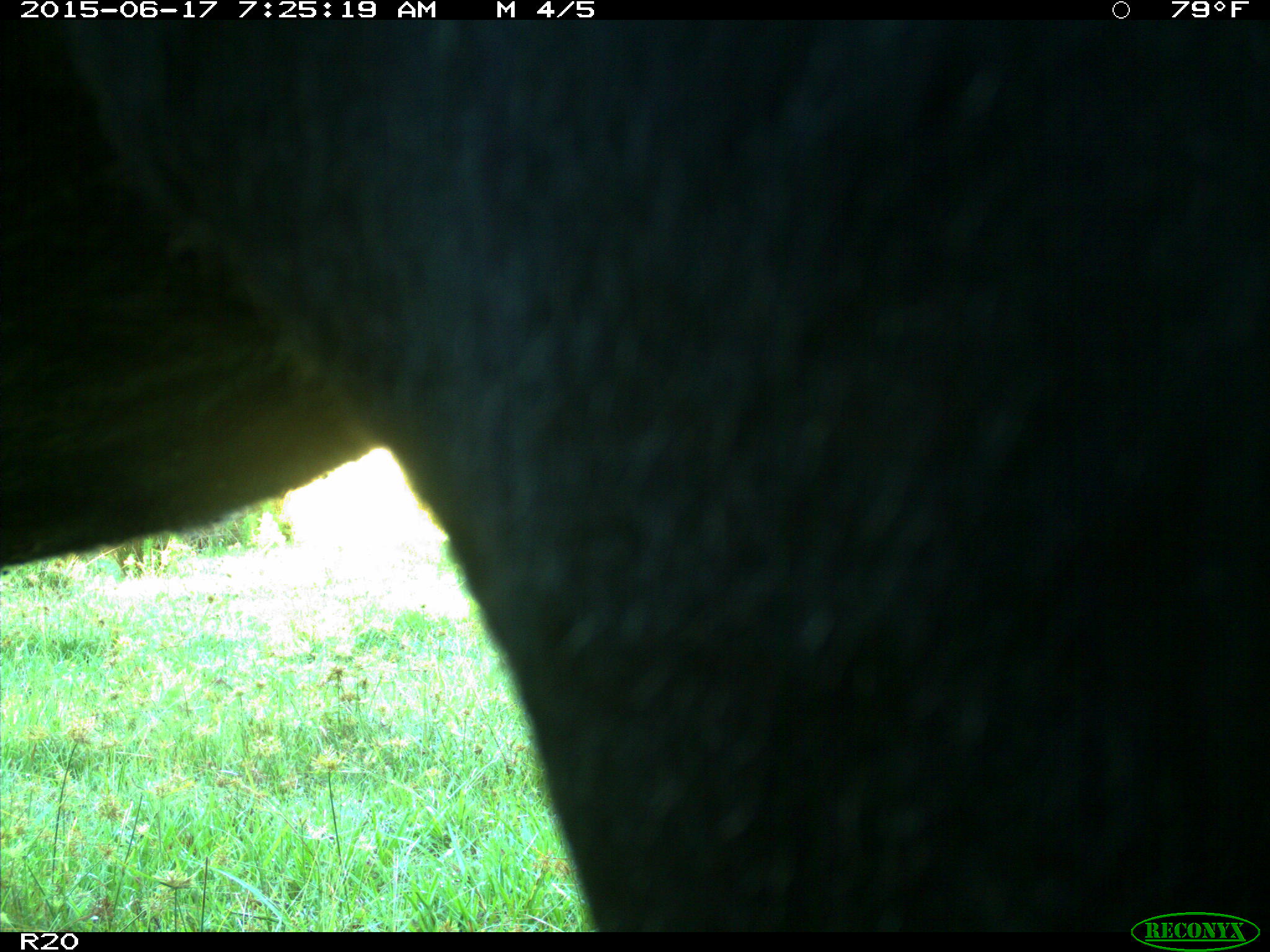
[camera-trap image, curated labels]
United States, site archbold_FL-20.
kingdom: Animalia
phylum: Chordata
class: Mammalia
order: Artiodactyla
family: Bovidae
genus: Bos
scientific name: Bos taurus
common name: domestic cow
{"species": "Bos taurus (domestic cow)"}